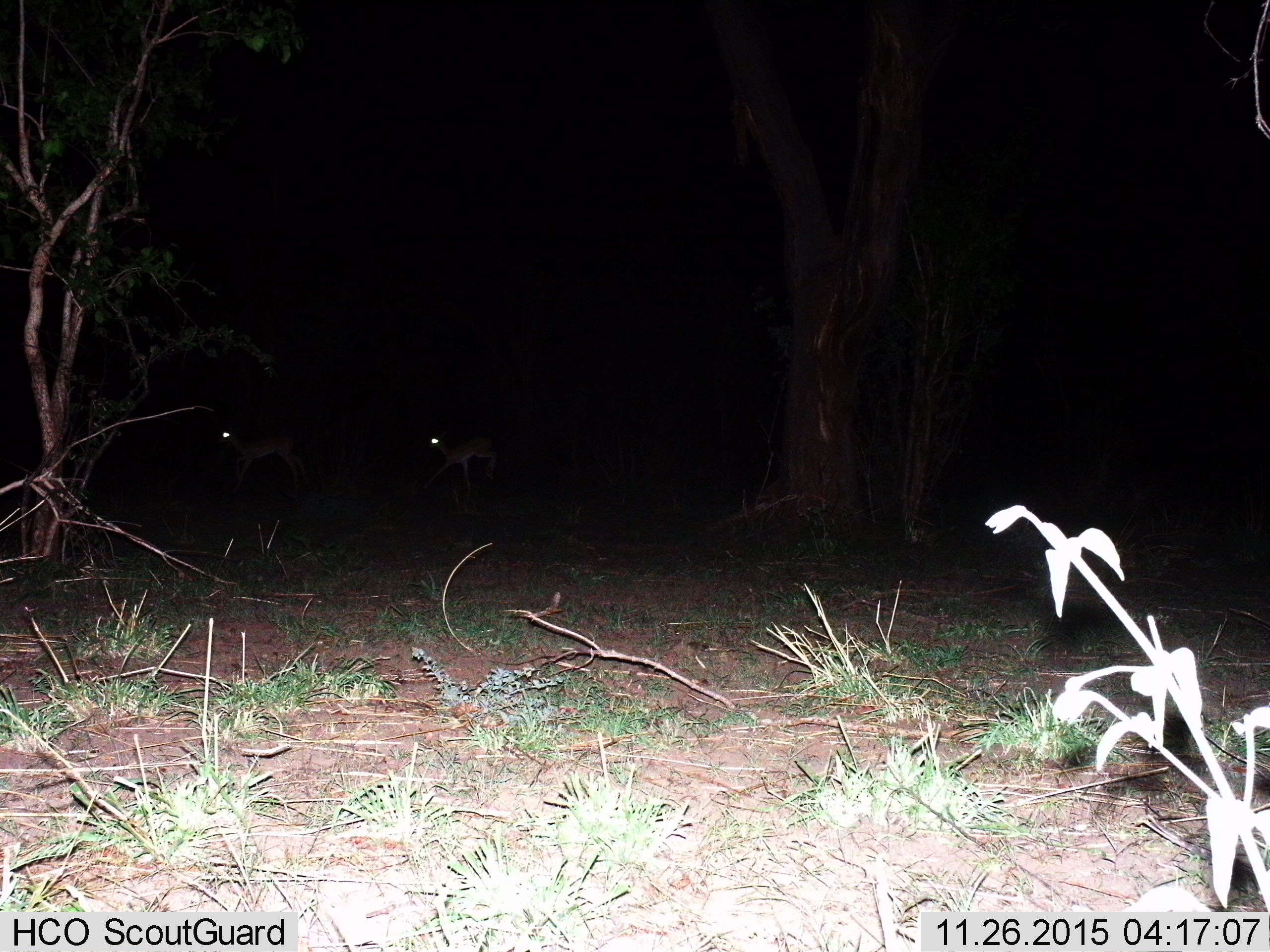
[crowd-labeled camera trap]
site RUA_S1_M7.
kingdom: Animalia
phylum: Chordata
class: Mammalia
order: Artiodactyla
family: Bovidae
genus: Aepyceros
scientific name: Aepyceros melampus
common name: impala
Impala (Aepyceros melampus), count 2. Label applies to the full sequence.